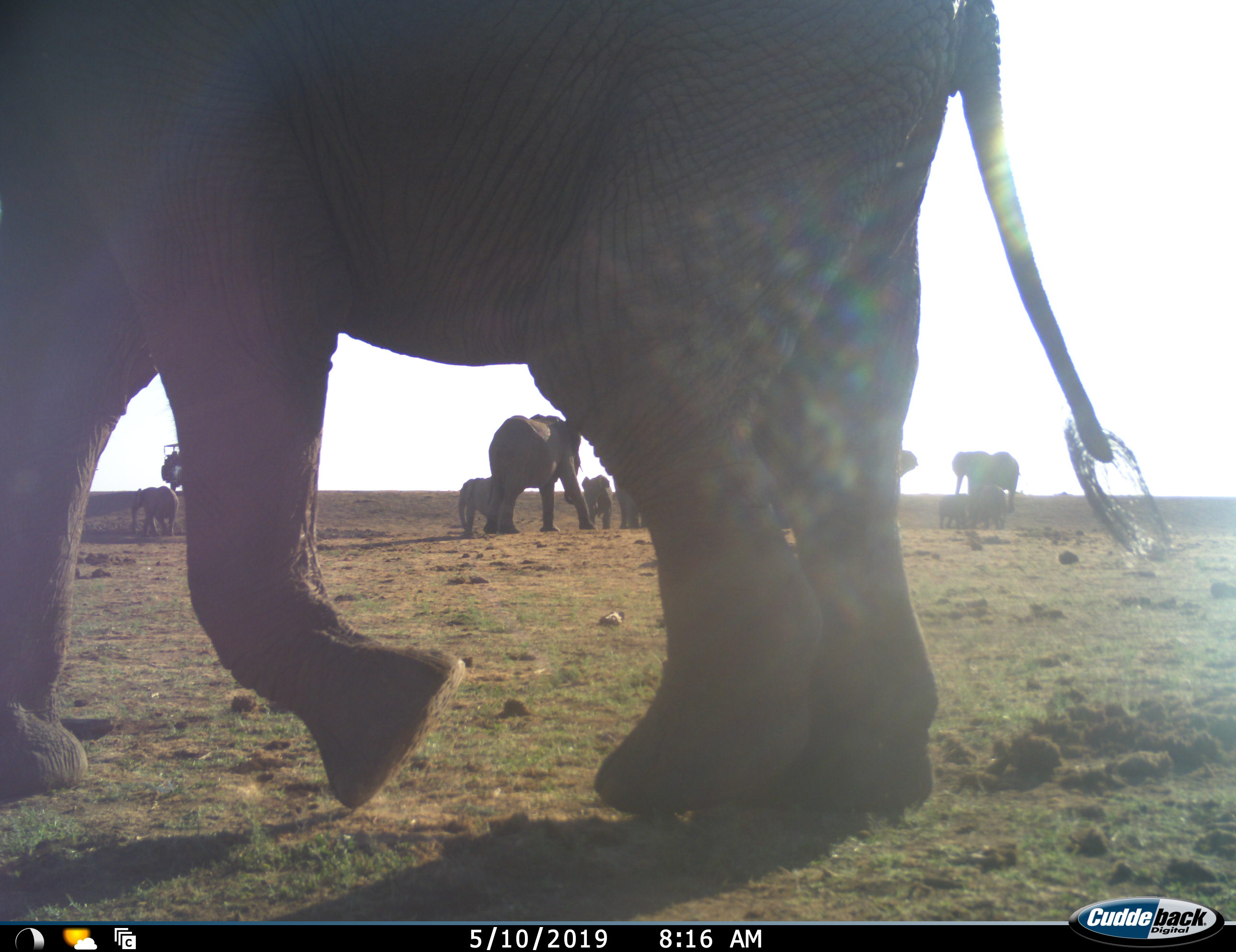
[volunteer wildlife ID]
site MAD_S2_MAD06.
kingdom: Animalia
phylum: Chordata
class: Mammalia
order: Proboscidea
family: Elephantidae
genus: Loxodonta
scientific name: Loxodonta africana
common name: african bush elephant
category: elephant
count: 11-50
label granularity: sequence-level